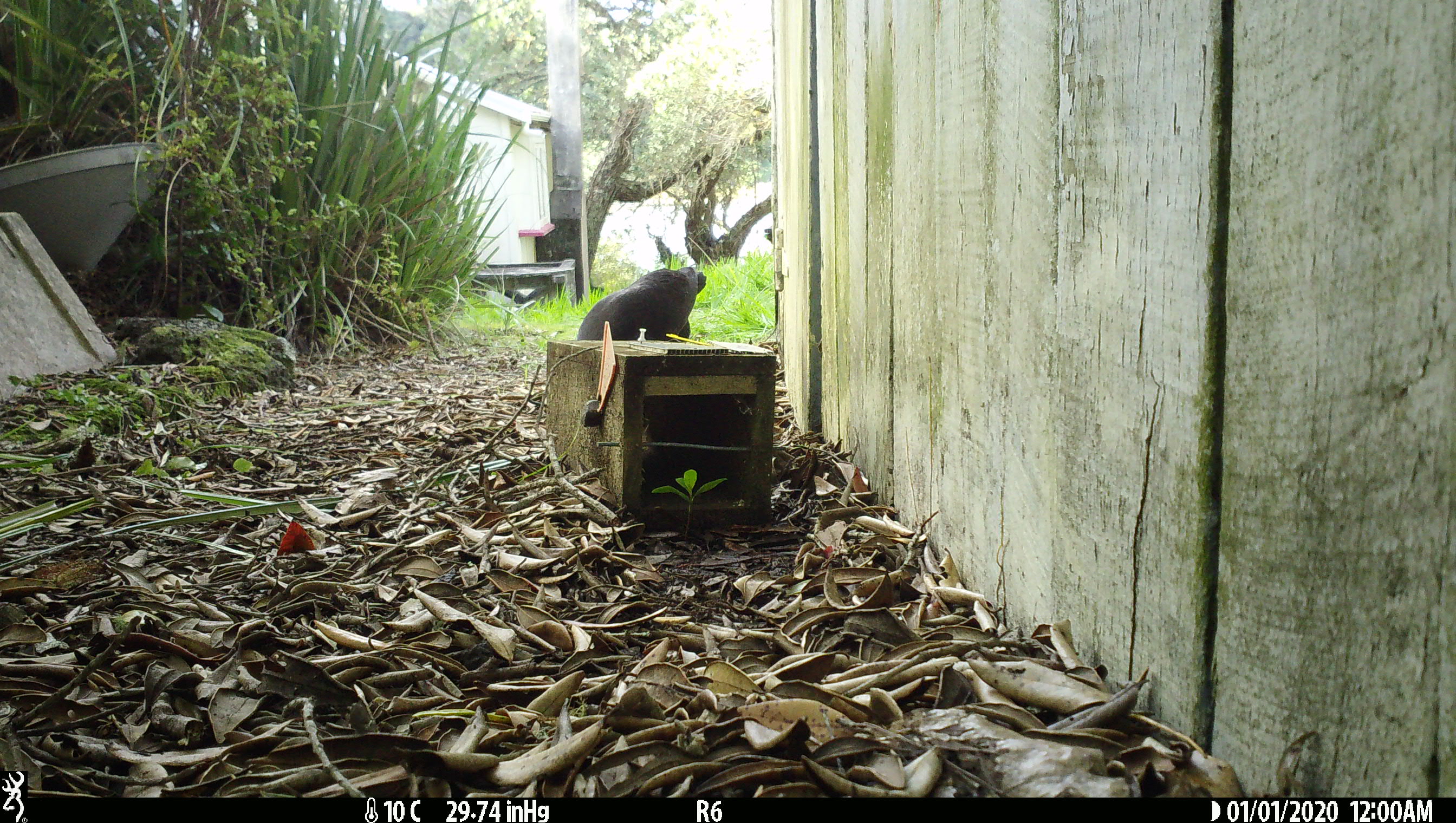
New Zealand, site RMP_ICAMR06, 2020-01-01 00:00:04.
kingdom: Animalia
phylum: Chordata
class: Aves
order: Gruiformes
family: Rallidae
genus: Porphyrio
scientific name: Porphyrio melanotus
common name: australasian swamphen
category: pukeko